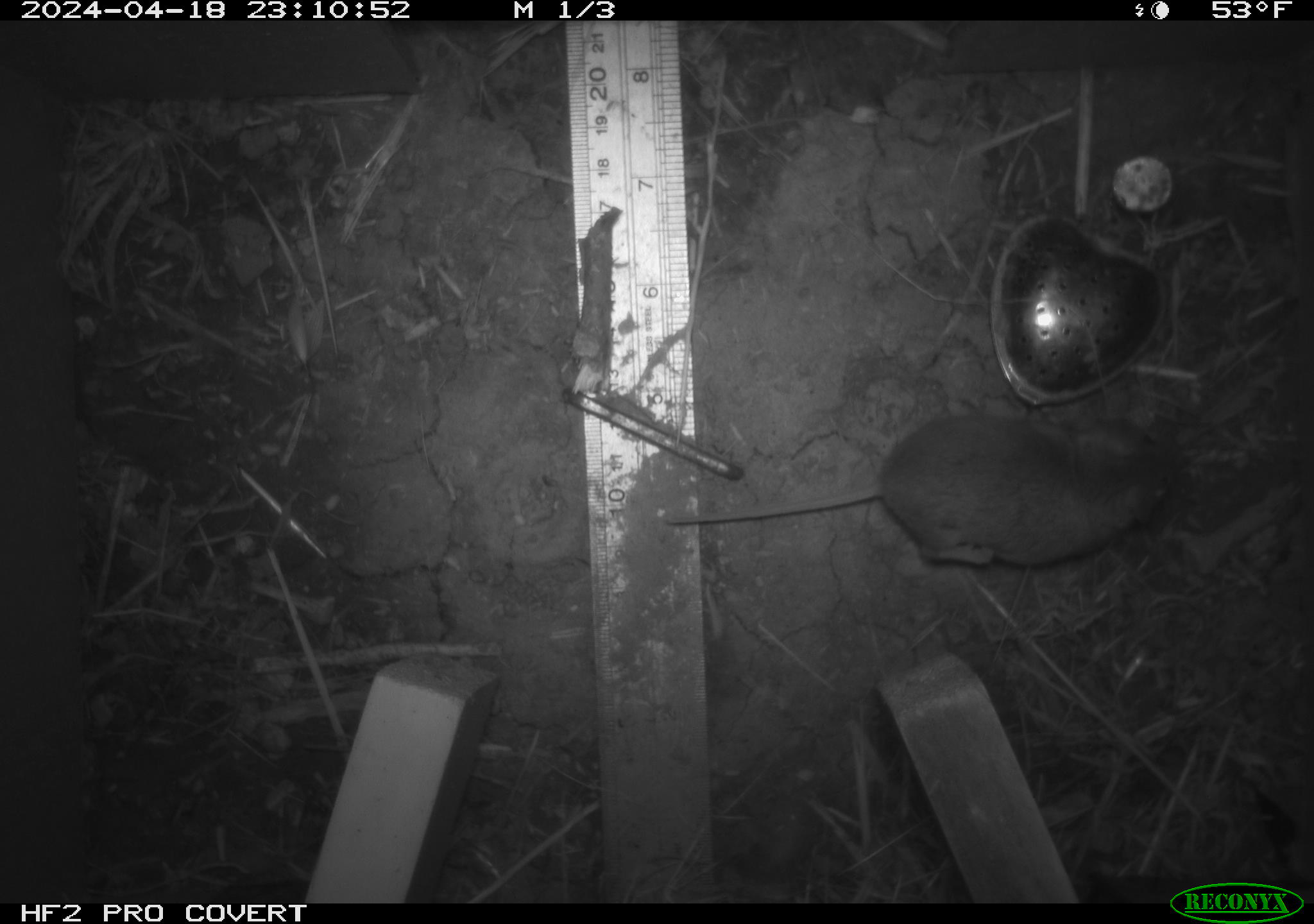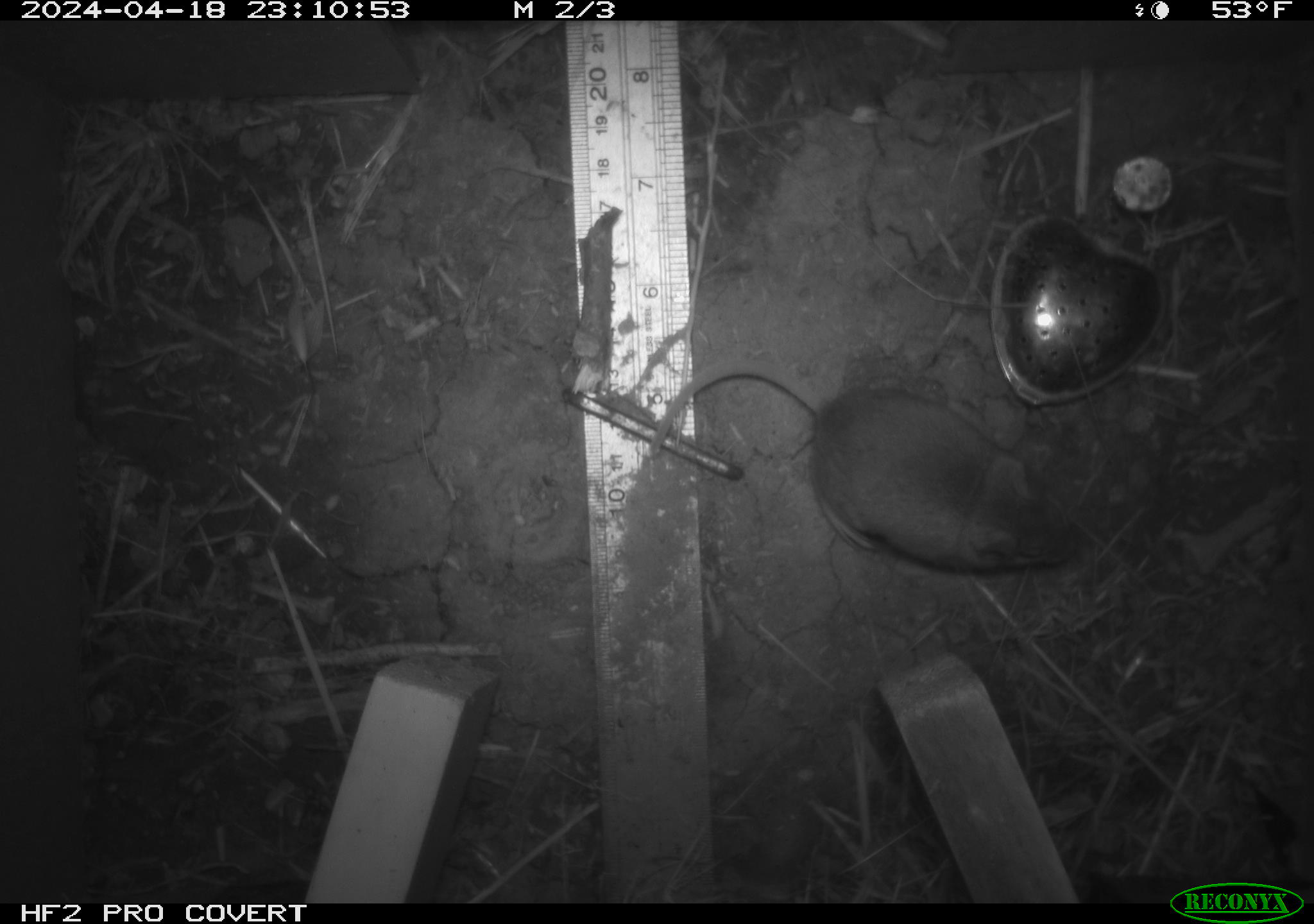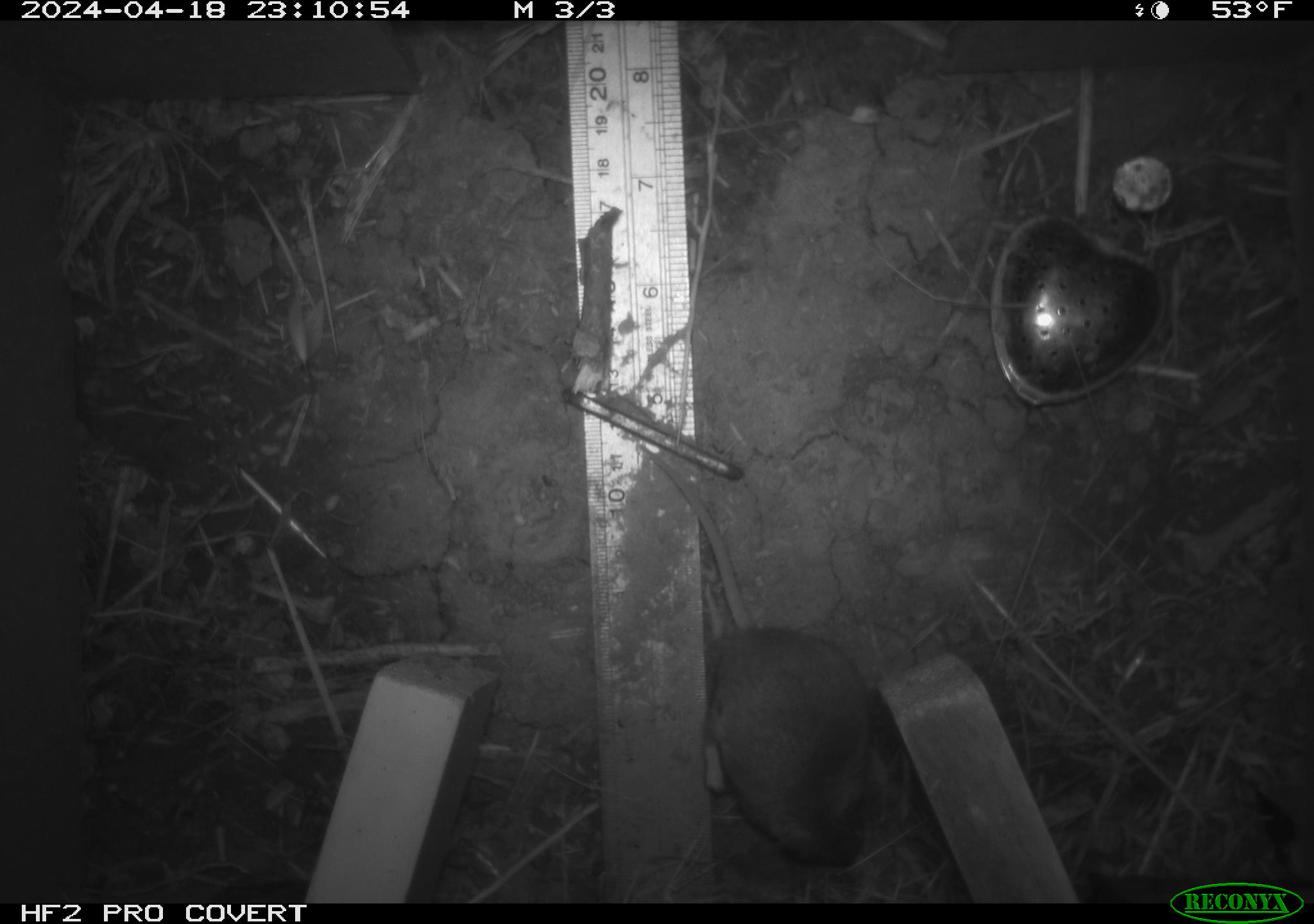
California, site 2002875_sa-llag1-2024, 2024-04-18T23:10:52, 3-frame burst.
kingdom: Animalia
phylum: Chordata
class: Mammalia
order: Rodentia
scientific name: Rodentia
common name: mouse species